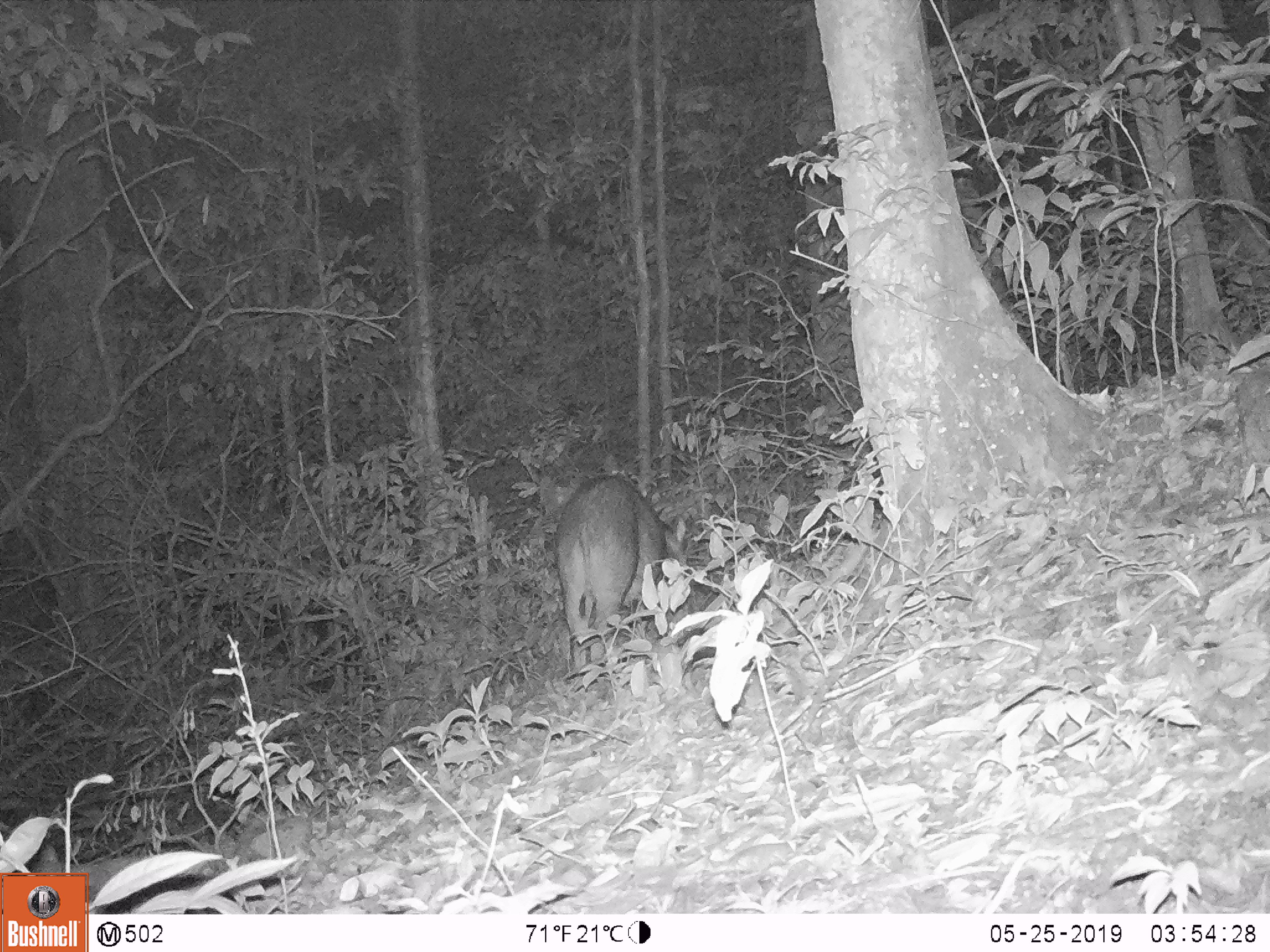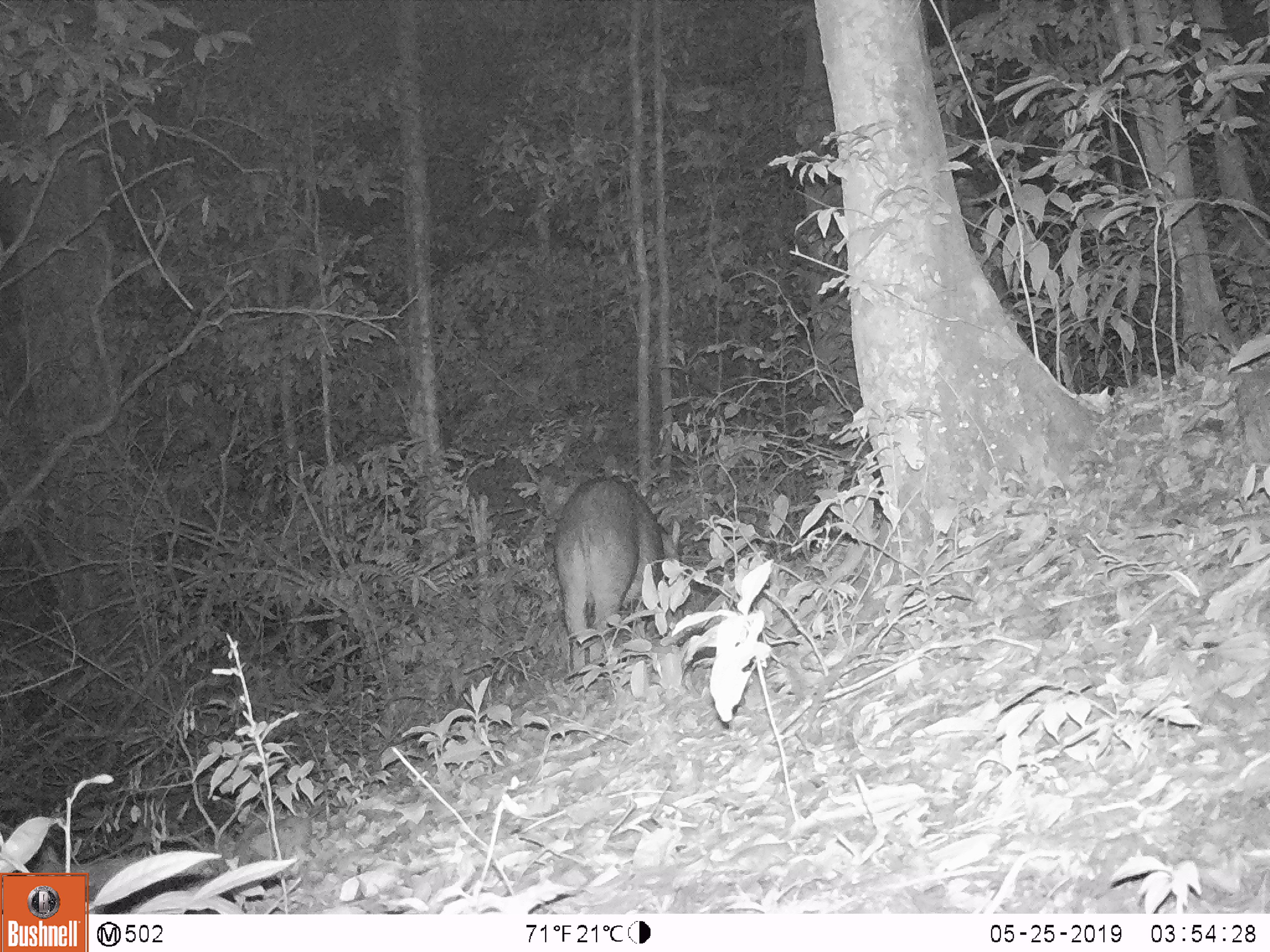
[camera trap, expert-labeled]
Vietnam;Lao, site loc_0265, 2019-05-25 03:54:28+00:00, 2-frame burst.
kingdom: Animalia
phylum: Chordata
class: Mammalia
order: Artiodactyla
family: Suidae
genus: Sus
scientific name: Sus scrofa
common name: eurasian wild pig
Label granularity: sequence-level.